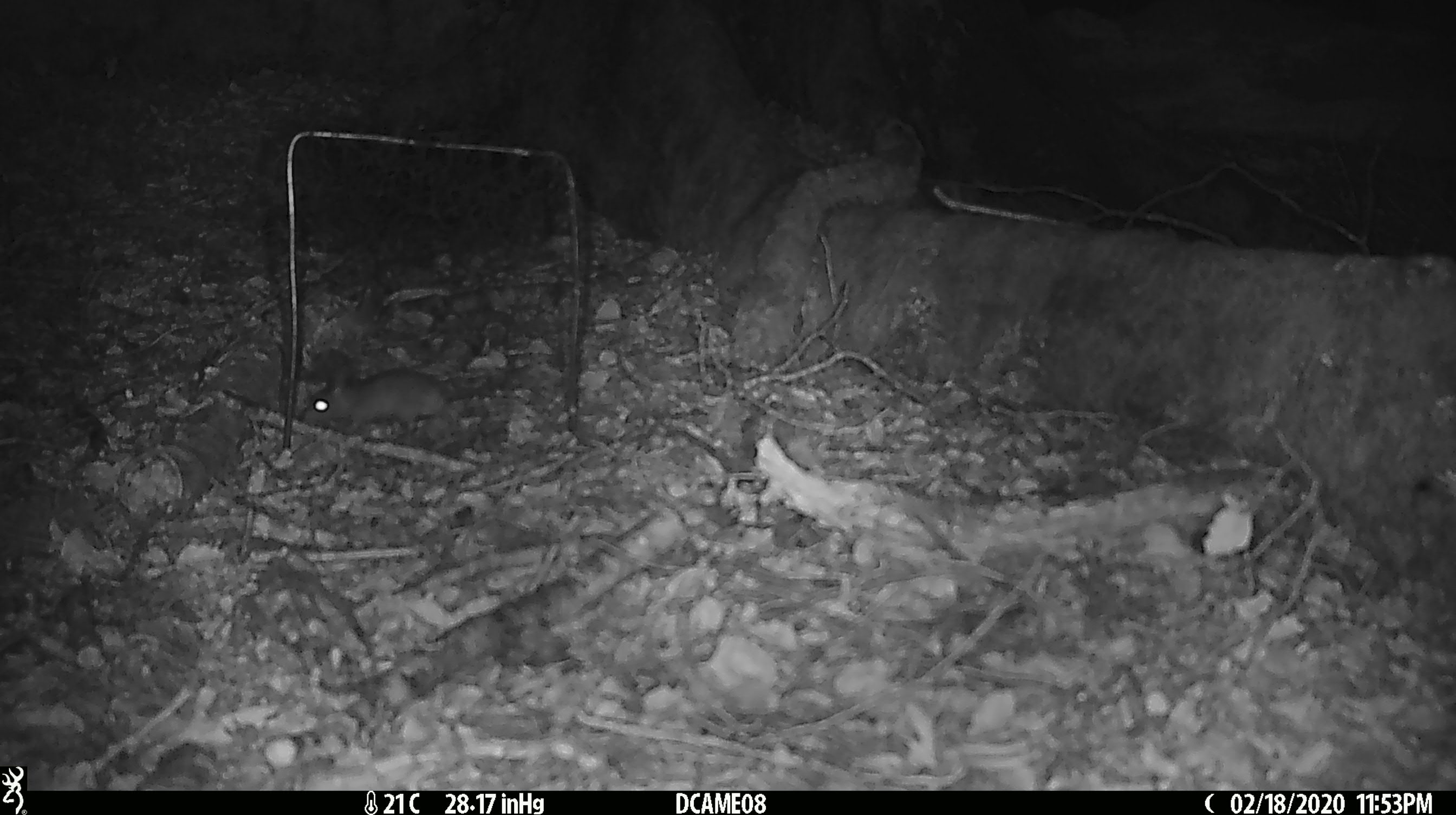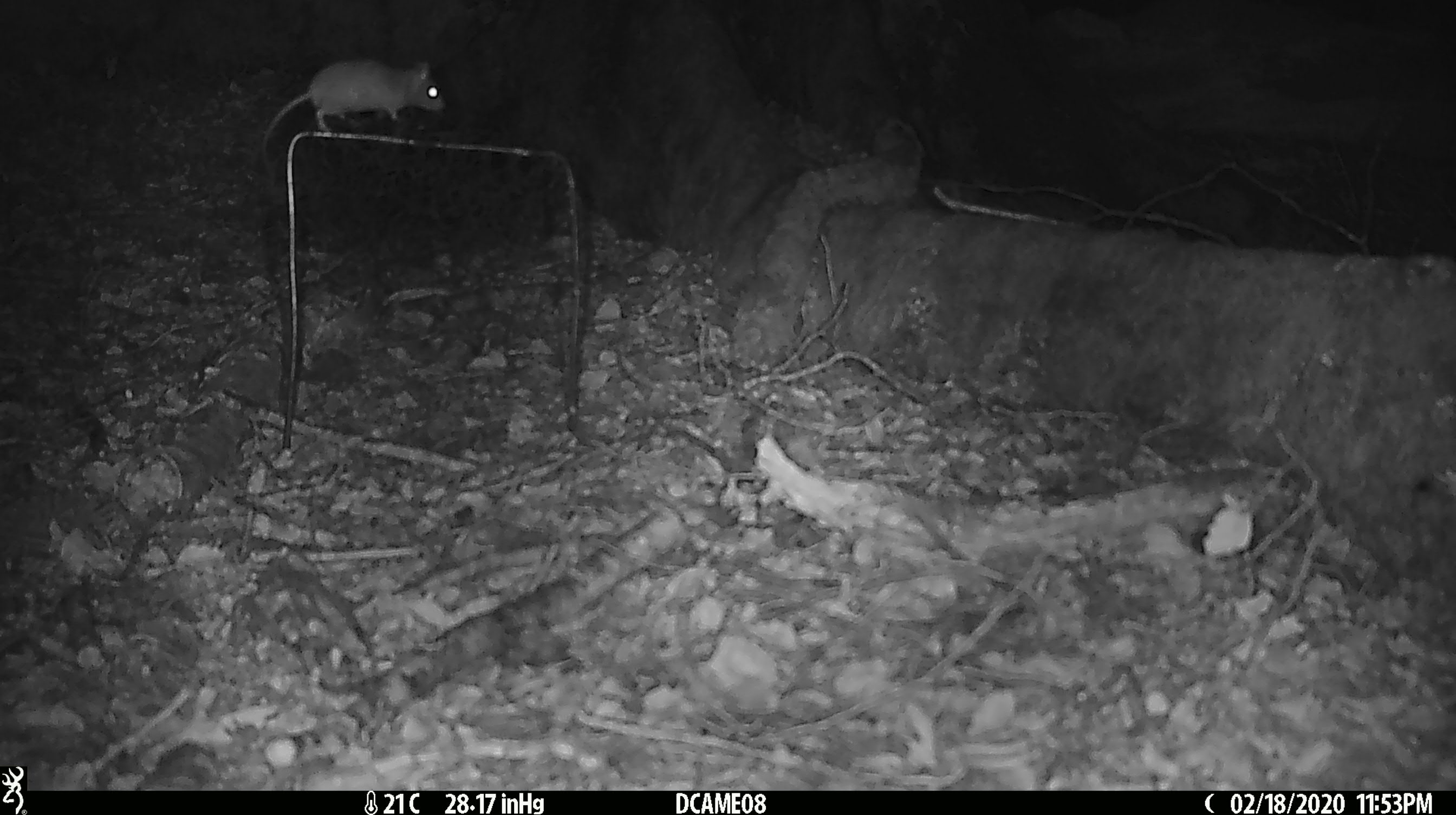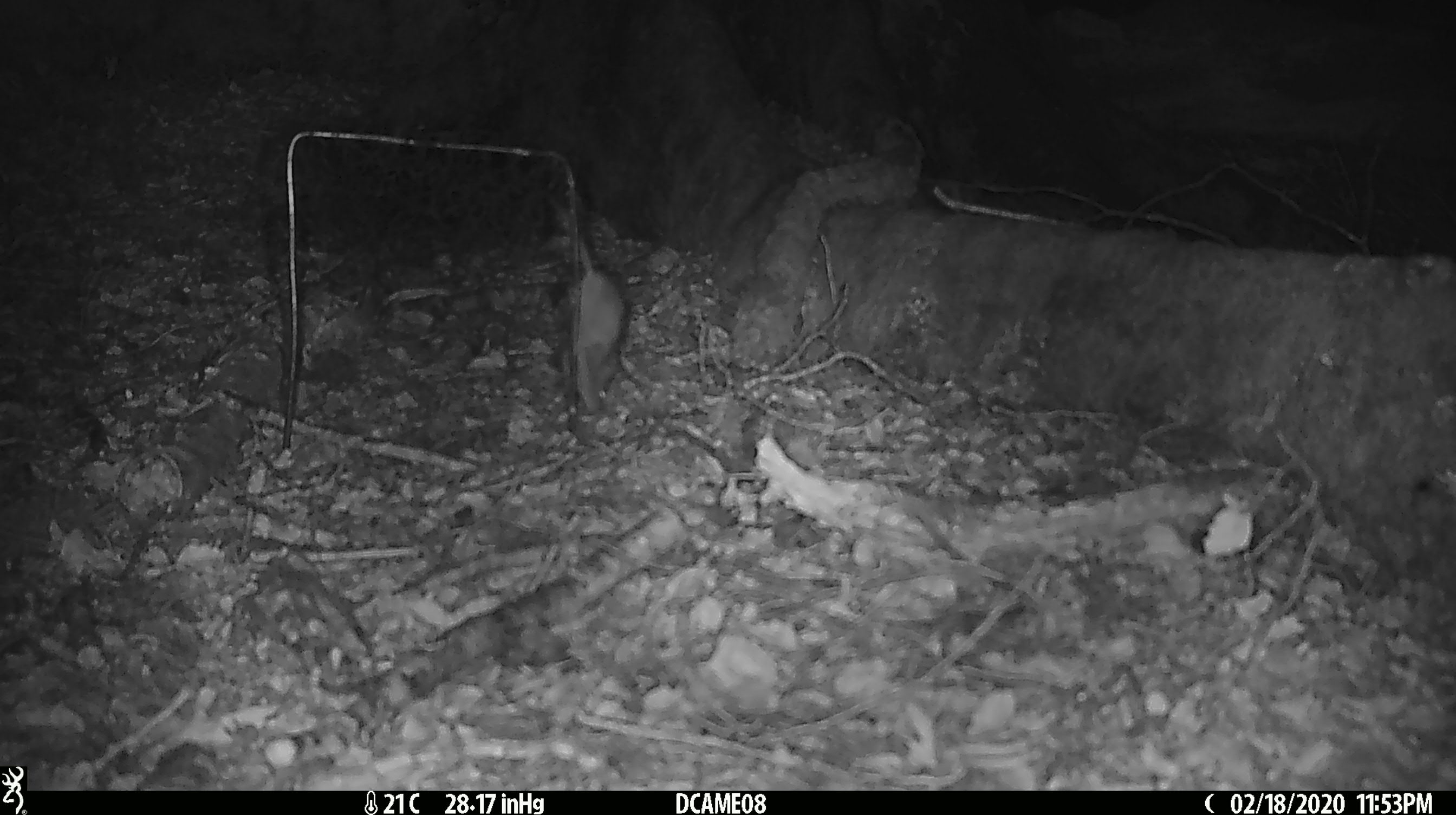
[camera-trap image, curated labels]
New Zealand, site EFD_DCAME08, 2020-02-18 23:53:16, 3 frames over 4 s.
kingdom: Animalia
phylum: Chordata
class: Mammalia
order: Rodentia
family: Muridae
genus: Rattus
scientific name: Rattus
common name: rat